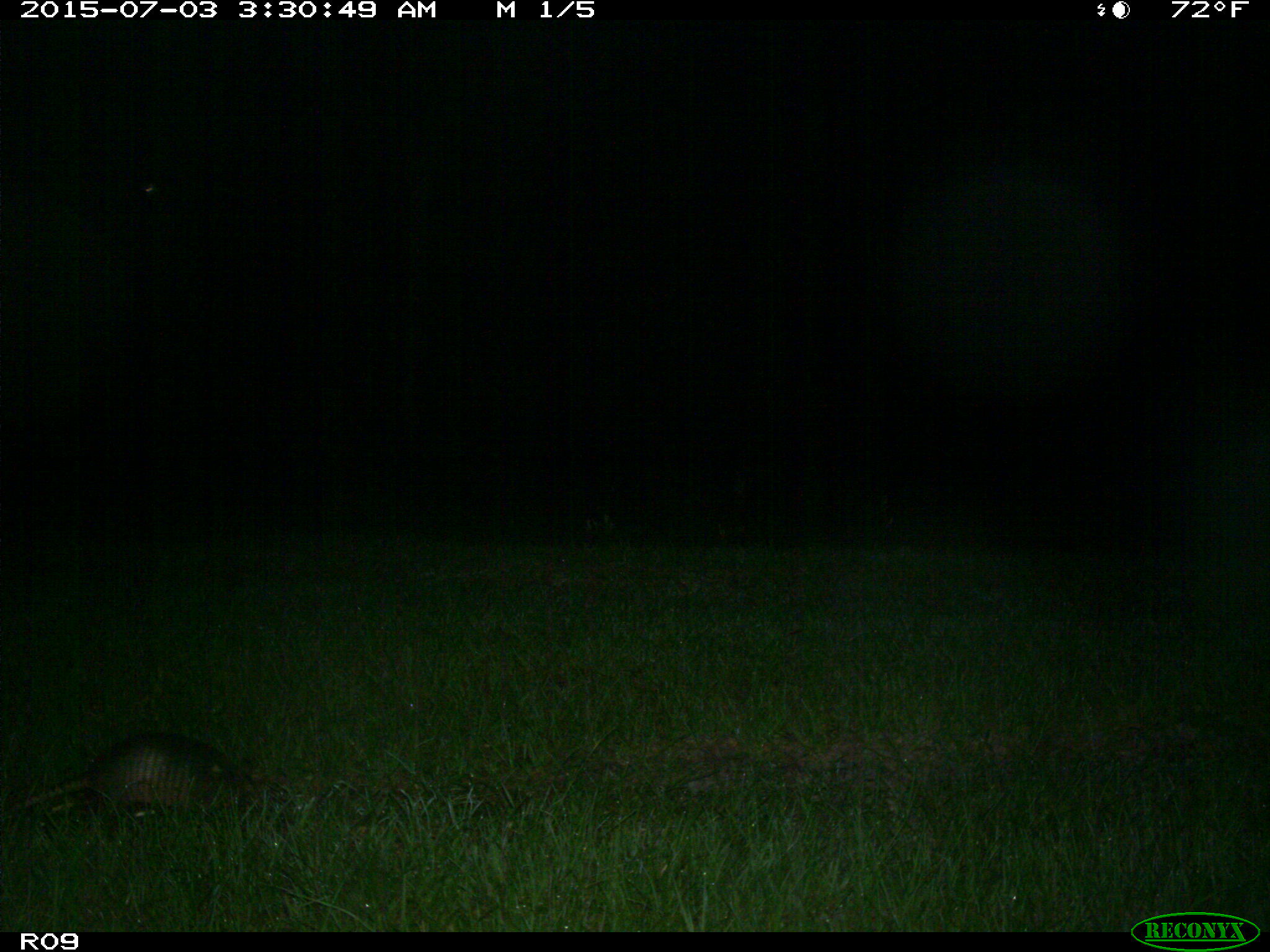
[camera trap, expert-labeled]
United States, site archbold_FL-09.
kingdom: Animalia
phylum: Chordata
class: Mammalia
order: Cingulata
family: Dasypodidae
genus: Dasypus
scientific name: Dasypus novemcinctus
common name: nine-banded armadillo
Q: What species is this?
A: Dasypus novemcinctus (nine-banded armadillo).